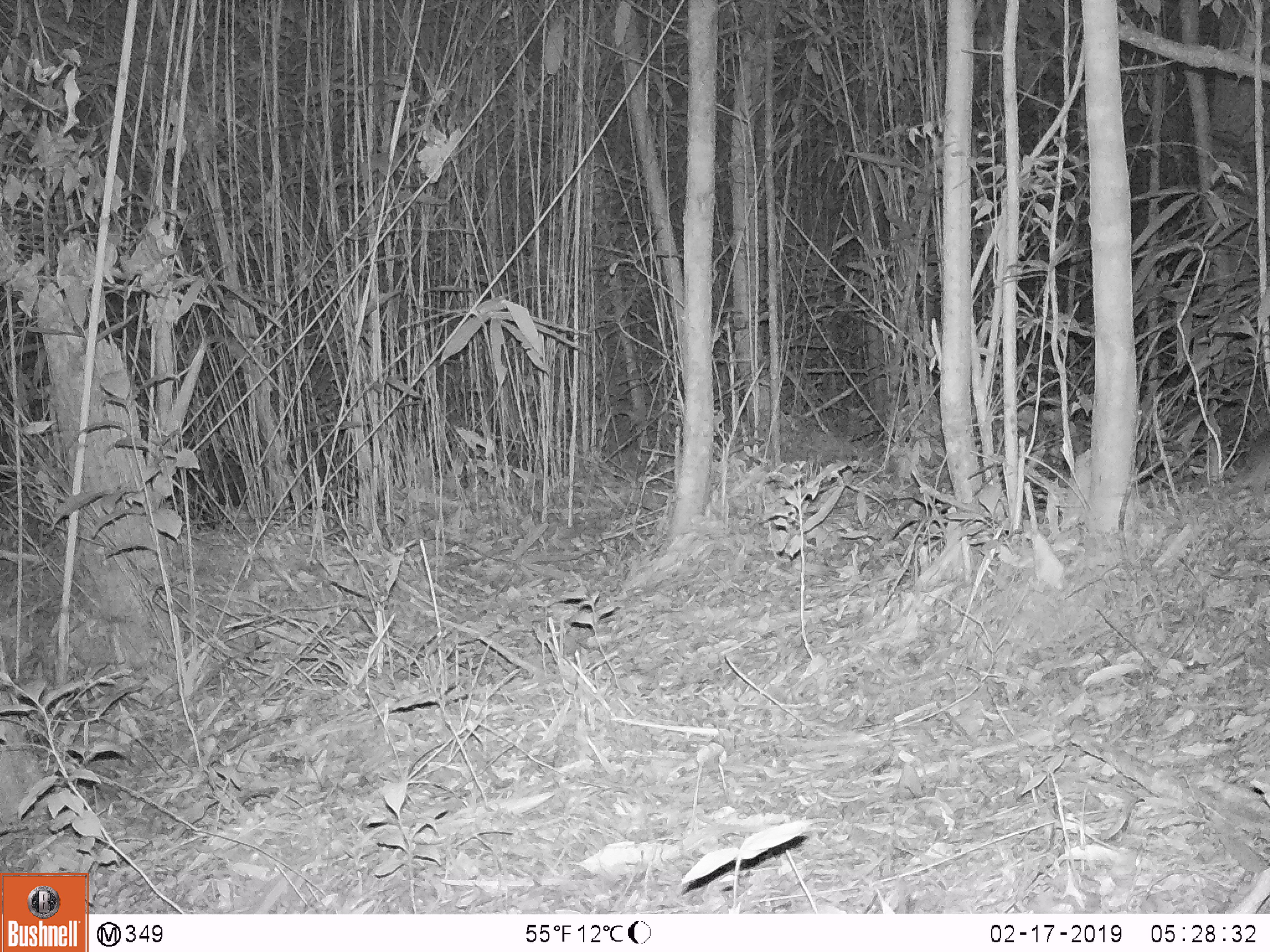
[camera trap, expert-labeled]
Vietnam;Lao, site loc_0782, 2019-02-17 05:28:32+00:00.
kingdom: Animalia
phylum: Chordata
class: Mammalia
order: Rodentia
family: Muridae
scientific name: Muridae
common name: old-world mice and rats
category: unidentified murid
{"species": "unidentified murid (old-world mice and rats) (Muridae)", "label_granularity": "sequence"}